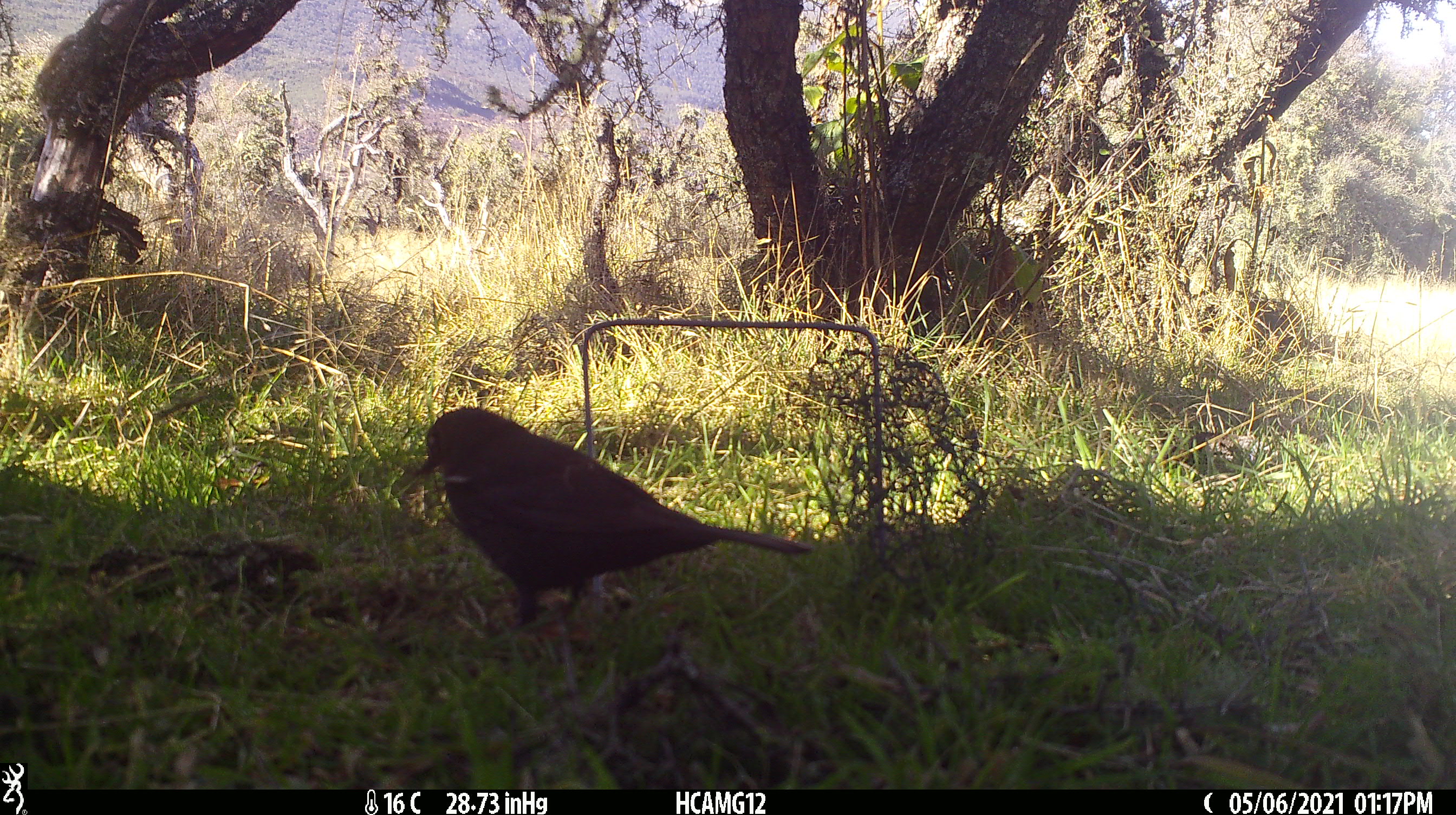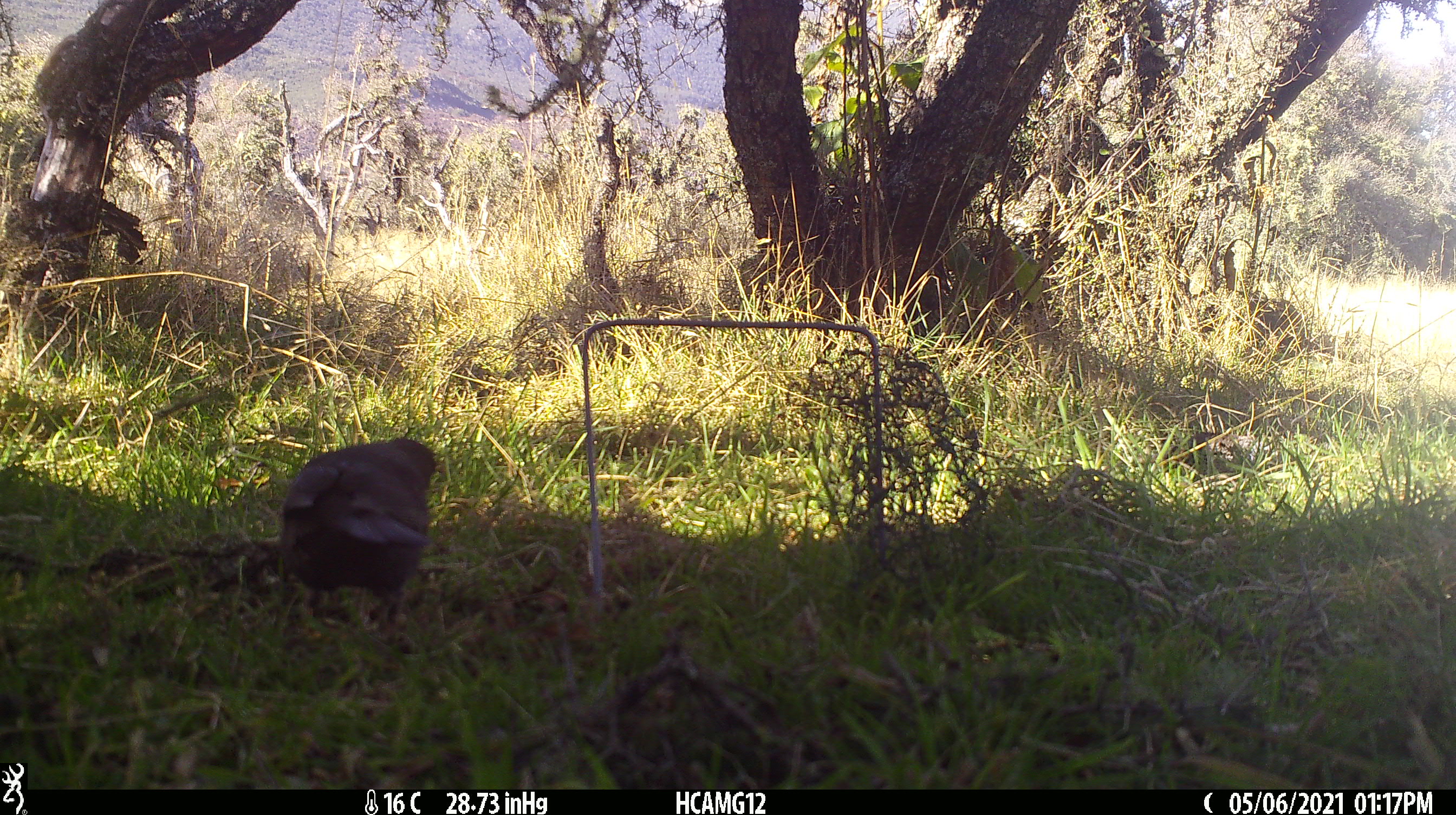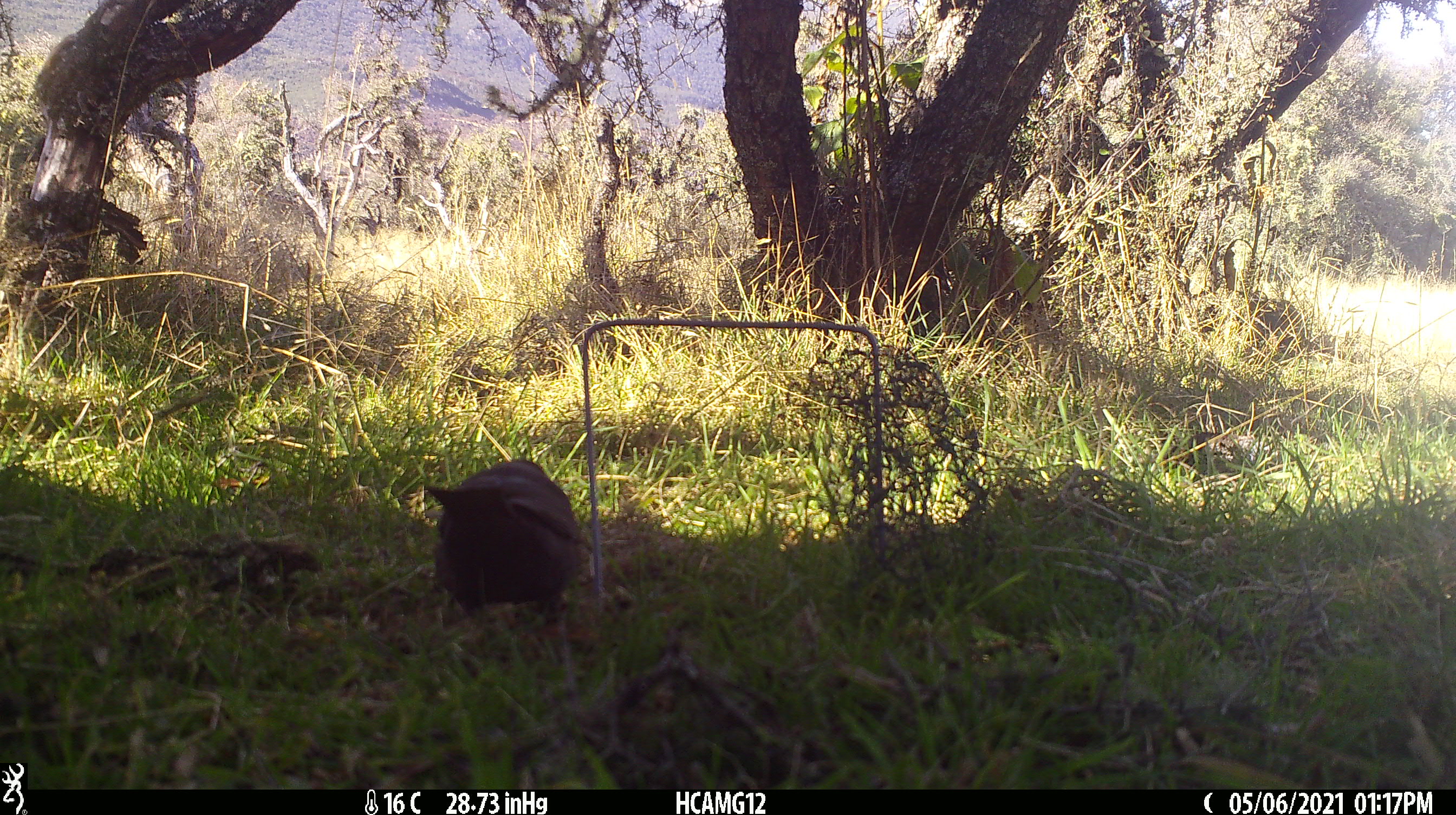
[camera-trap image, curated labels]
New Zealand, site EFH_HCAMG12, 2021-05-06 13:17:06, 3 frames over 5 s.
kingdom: Animalia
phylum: Chordata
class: Aves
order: Passeriformes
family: Turdidae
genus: Turdus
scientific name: Turdus merula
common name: eurasian blackbird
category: blackbird